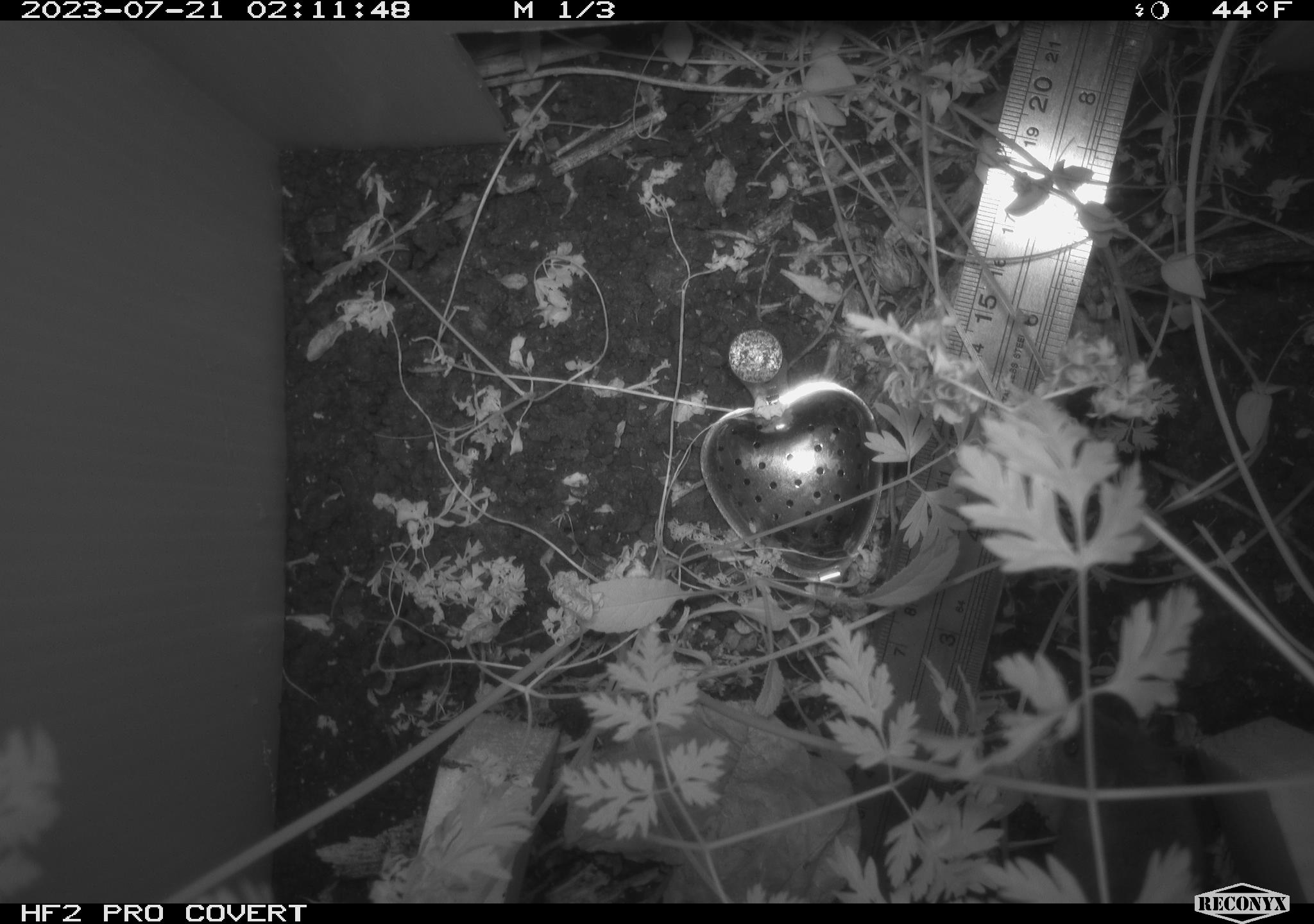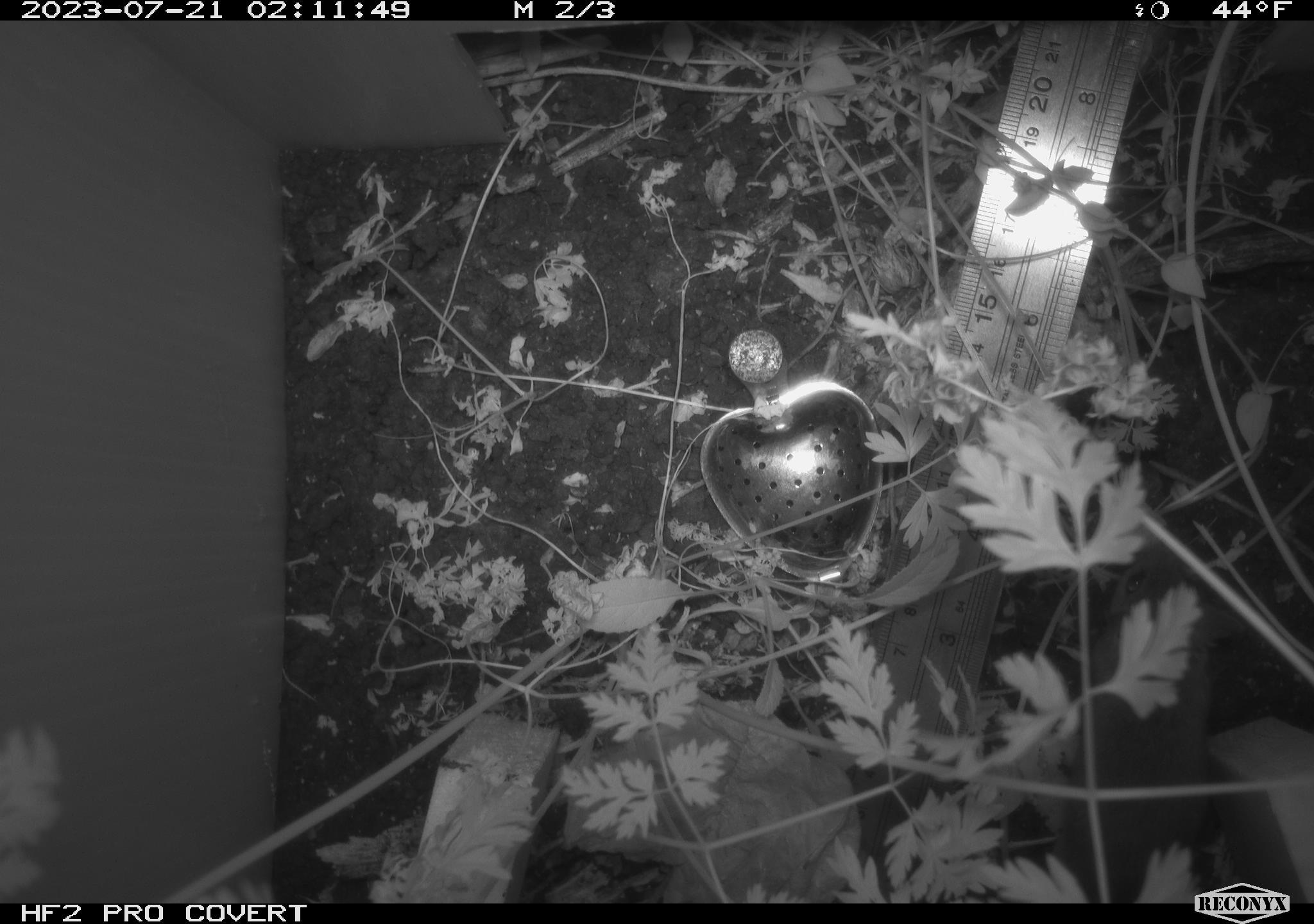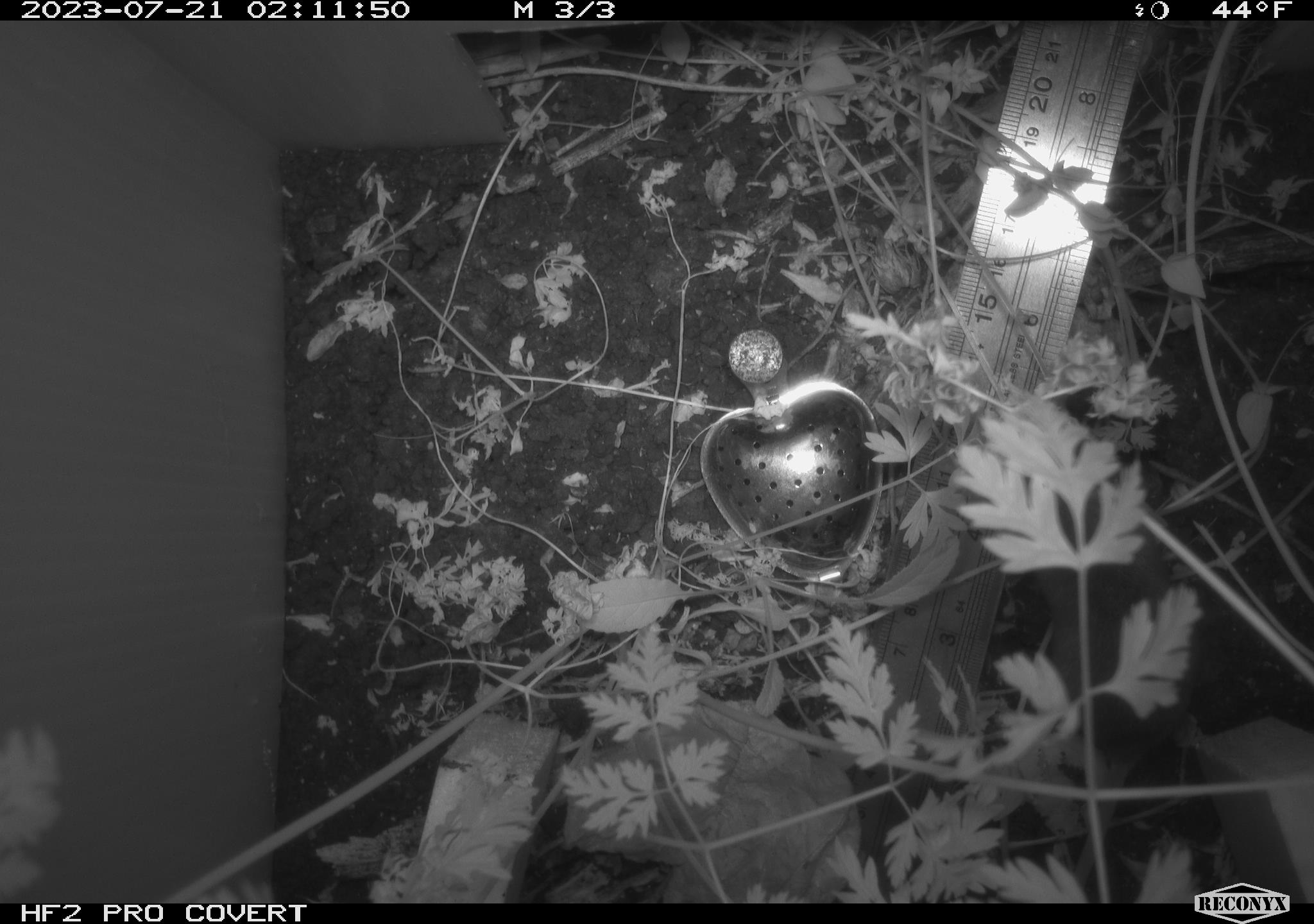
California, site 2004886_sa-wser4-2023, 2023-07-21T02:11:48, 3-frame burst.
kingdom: Animalia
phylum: Chordata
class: Mammalia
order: Rodentia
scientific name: Rodentia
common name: rodent